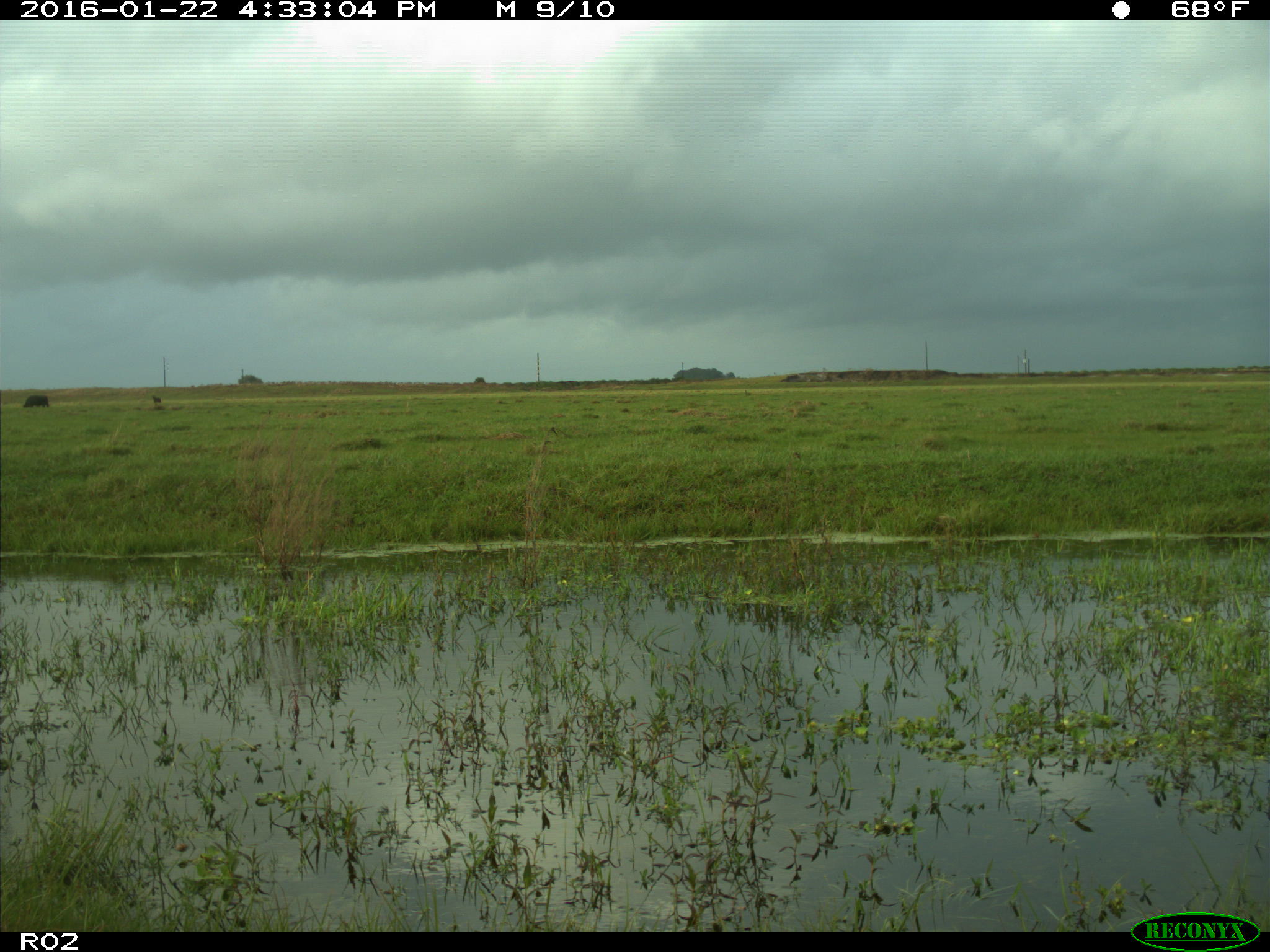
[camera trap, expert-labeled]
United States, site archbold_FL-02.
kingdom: Animalia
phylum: Chordata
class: Mammalia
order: Artiodactyla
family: Bovidae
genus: Bos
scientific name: Bos taurus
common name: domestic cow